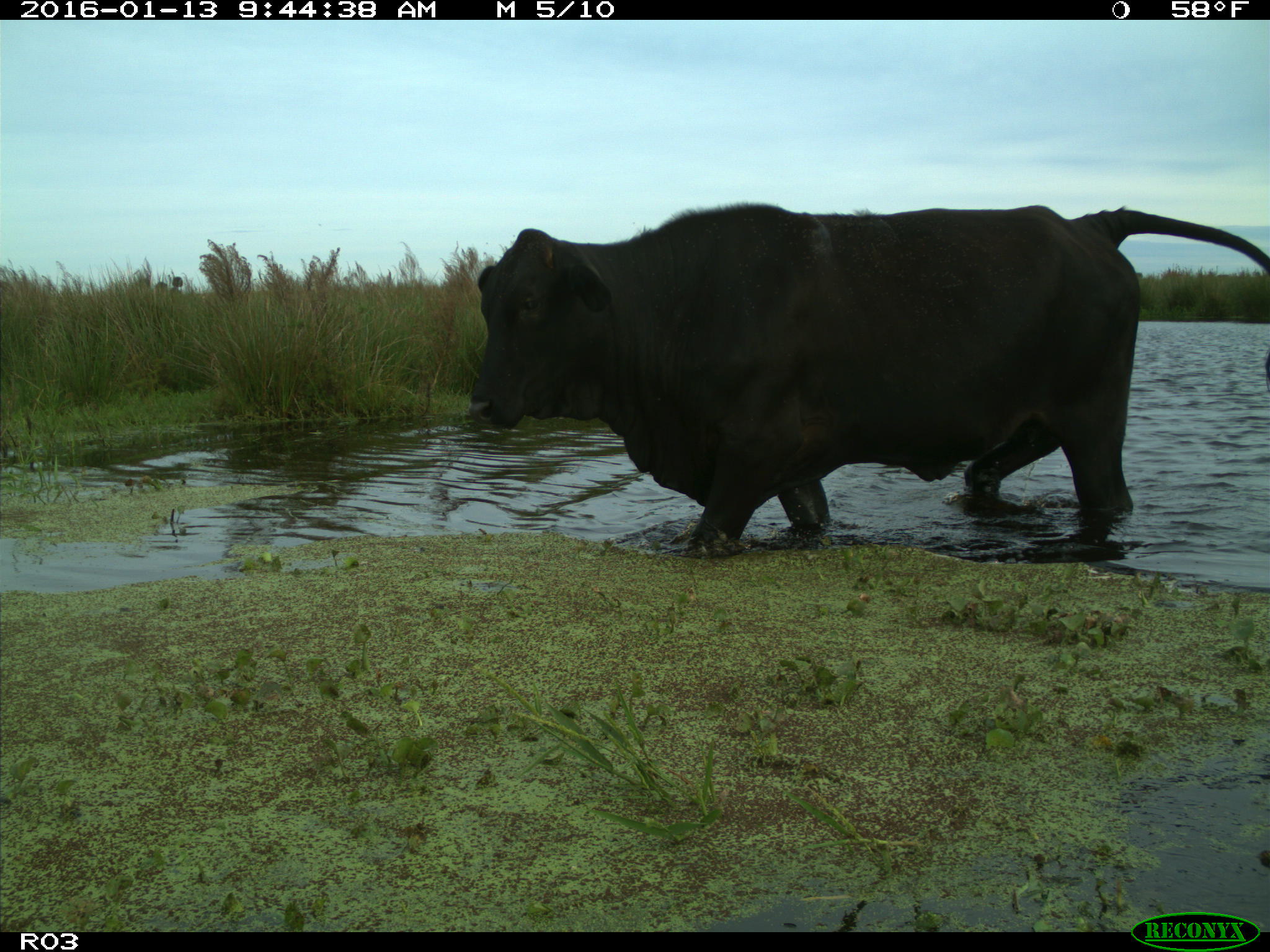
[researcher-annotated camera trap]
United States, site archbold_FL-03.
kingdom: Animalia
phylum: Chordata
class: Mammalia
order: Artiodactyla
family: Bovidae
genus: Bos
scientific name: Bos taurus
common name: domestic cow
Bos taurus (domestic cow).